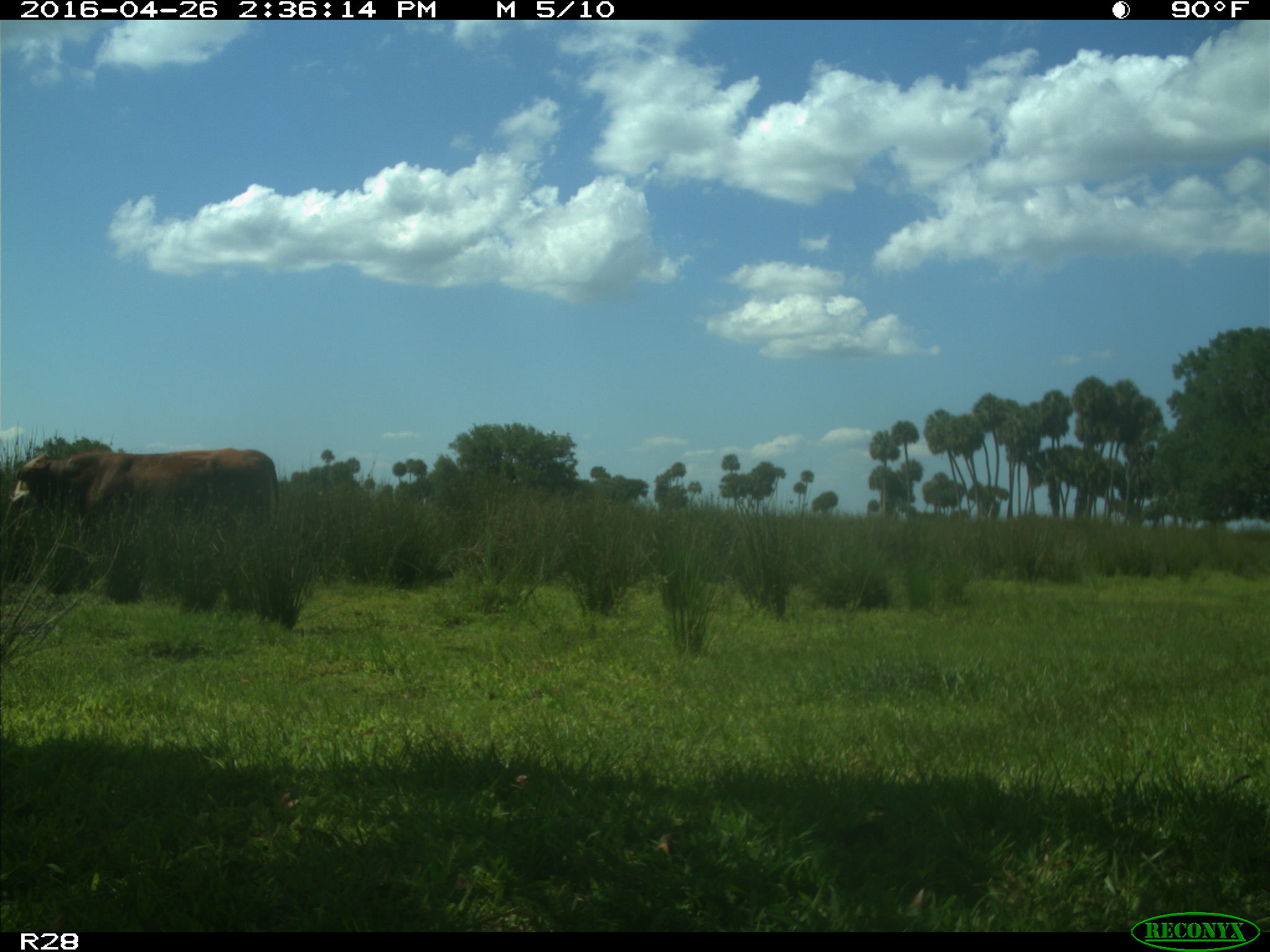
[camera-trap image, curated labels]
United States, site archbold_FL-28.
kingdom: Animalia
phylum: Chordata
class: Mammalia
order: Artiodactyla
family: Bovidae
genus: Bos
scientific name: Bos taurus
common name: domestic cow